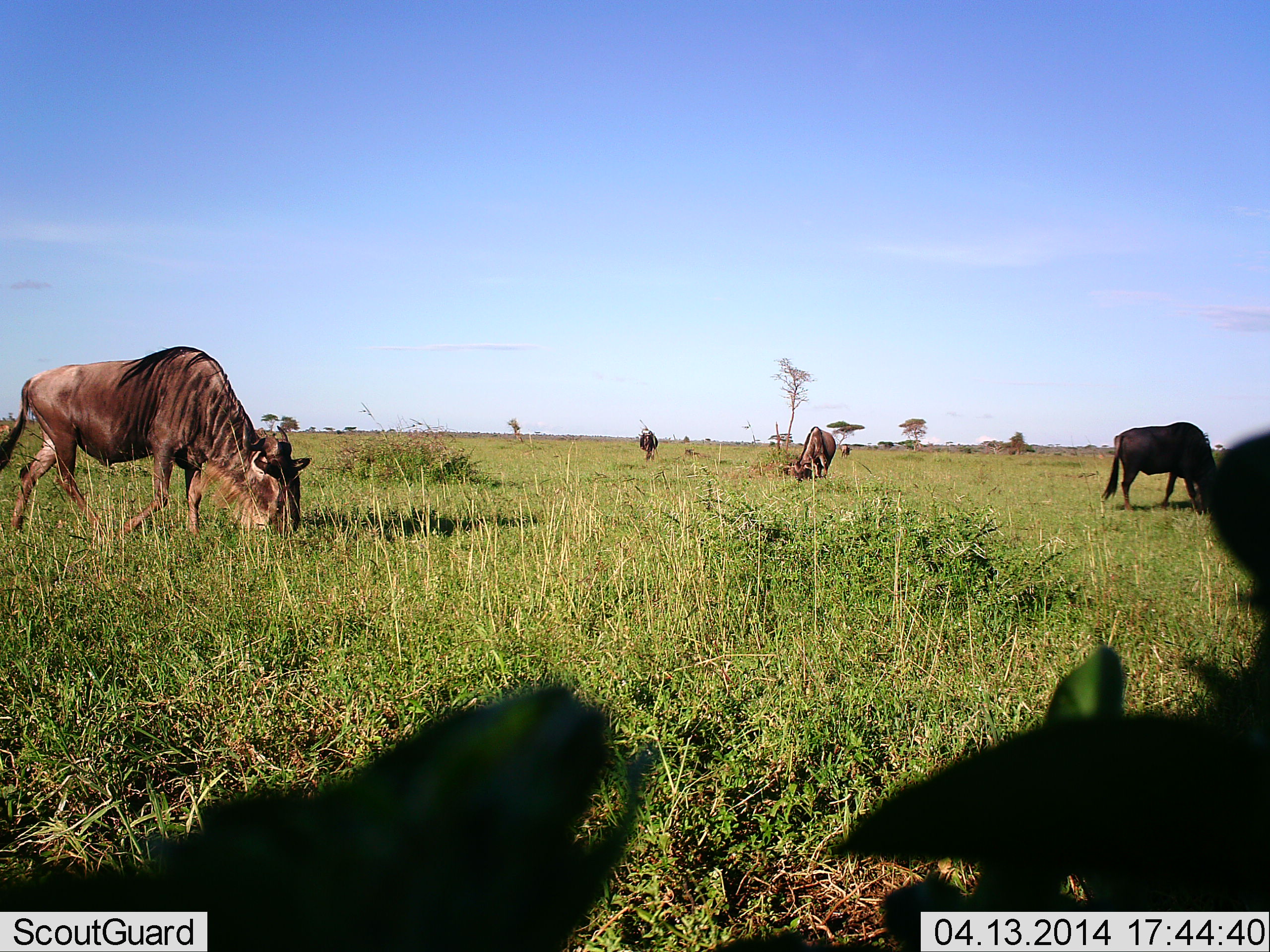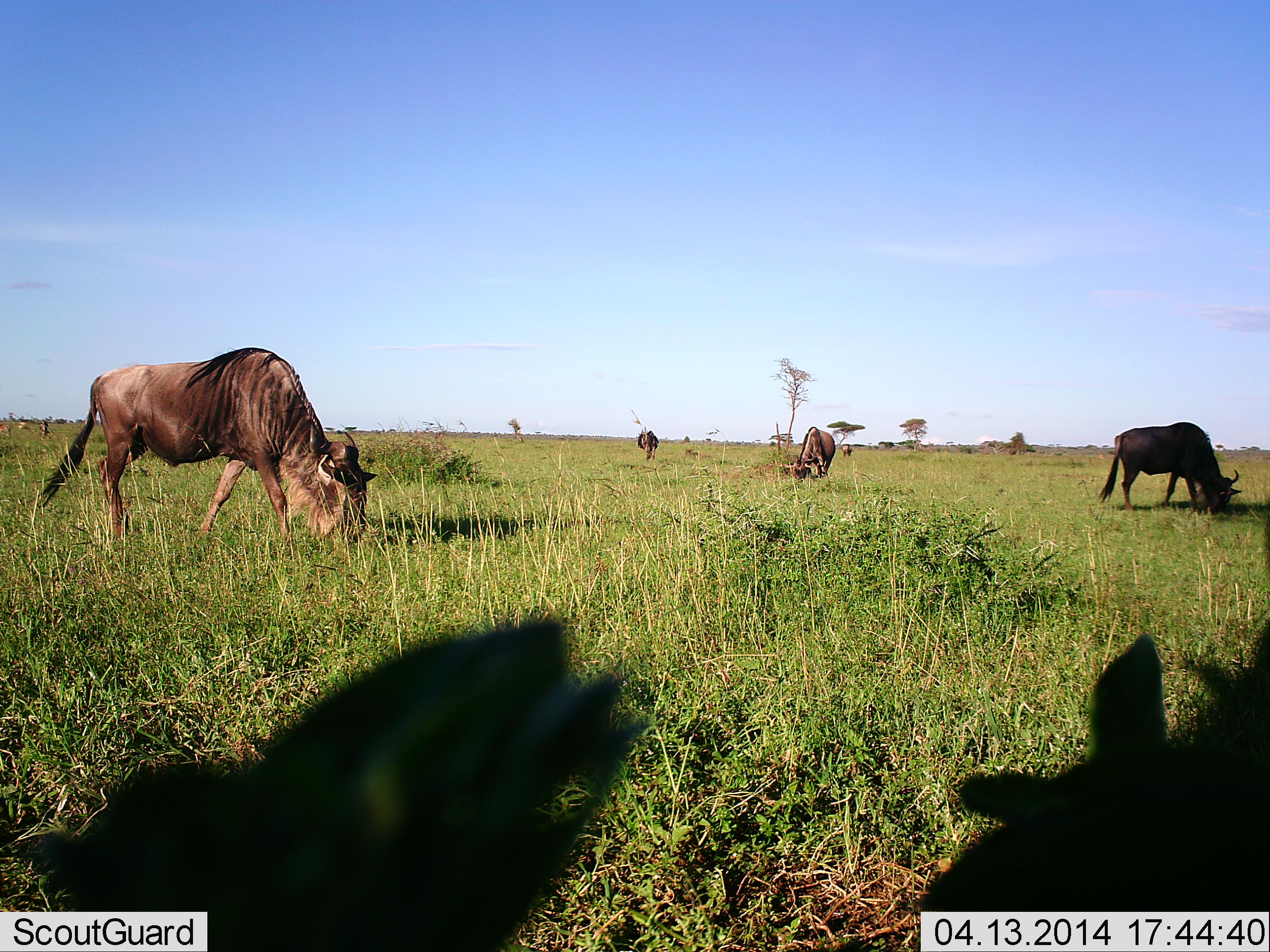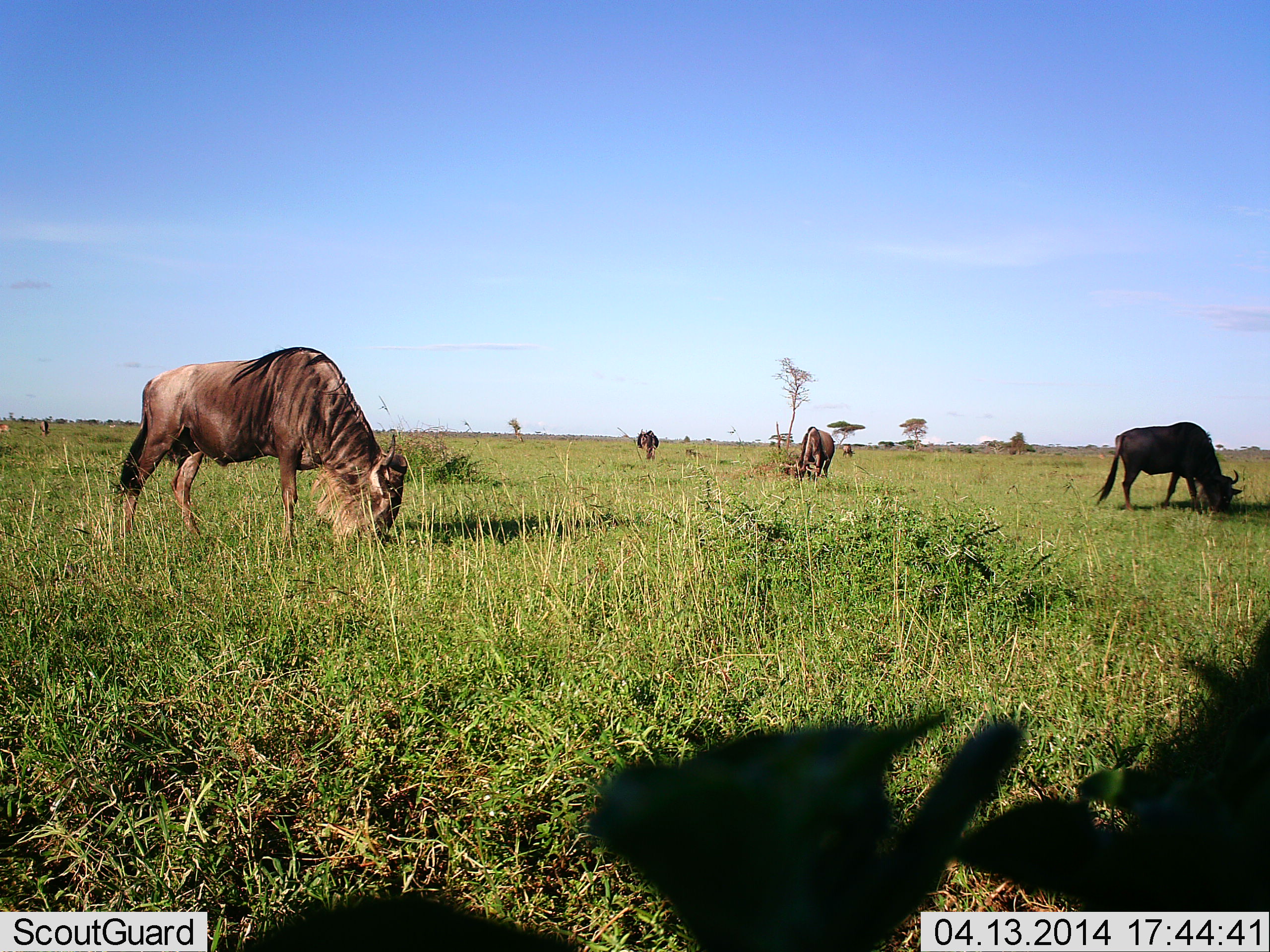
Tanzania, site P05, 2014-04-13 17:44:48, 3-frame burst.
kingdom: Animalia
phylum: Chordata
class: Mammalia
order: Artiodactyla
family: Bovidae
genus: Connochaetes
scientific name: Connochaetes taurinus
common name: blue wildebeest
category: wildebeest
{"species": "wildebeest (blue wildebeest) (Connochaetes taurinus)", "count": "4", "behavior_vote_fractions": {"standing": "31%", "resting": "0%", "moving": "21%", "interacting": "0%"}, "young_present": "0%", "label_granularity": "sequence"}